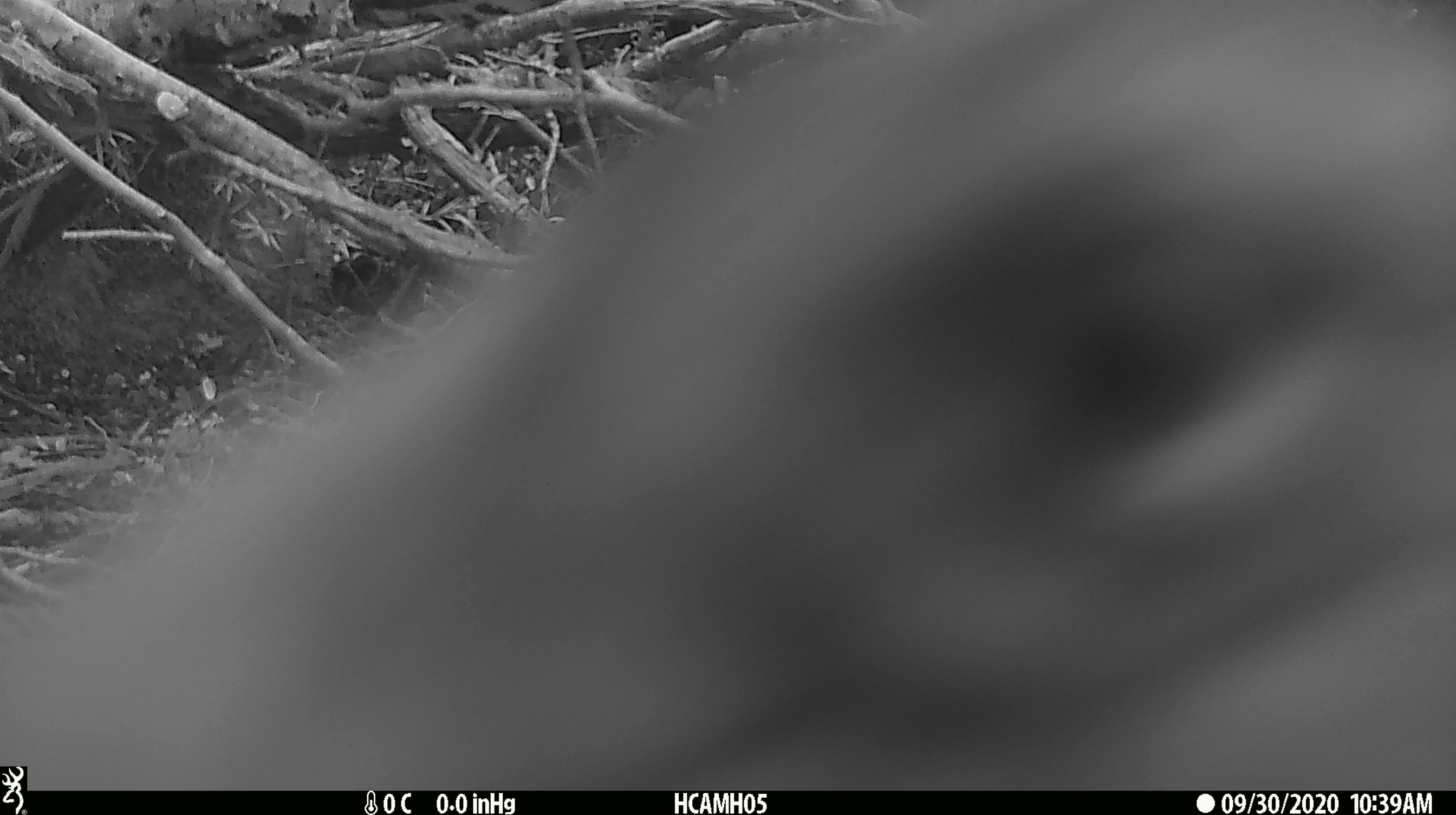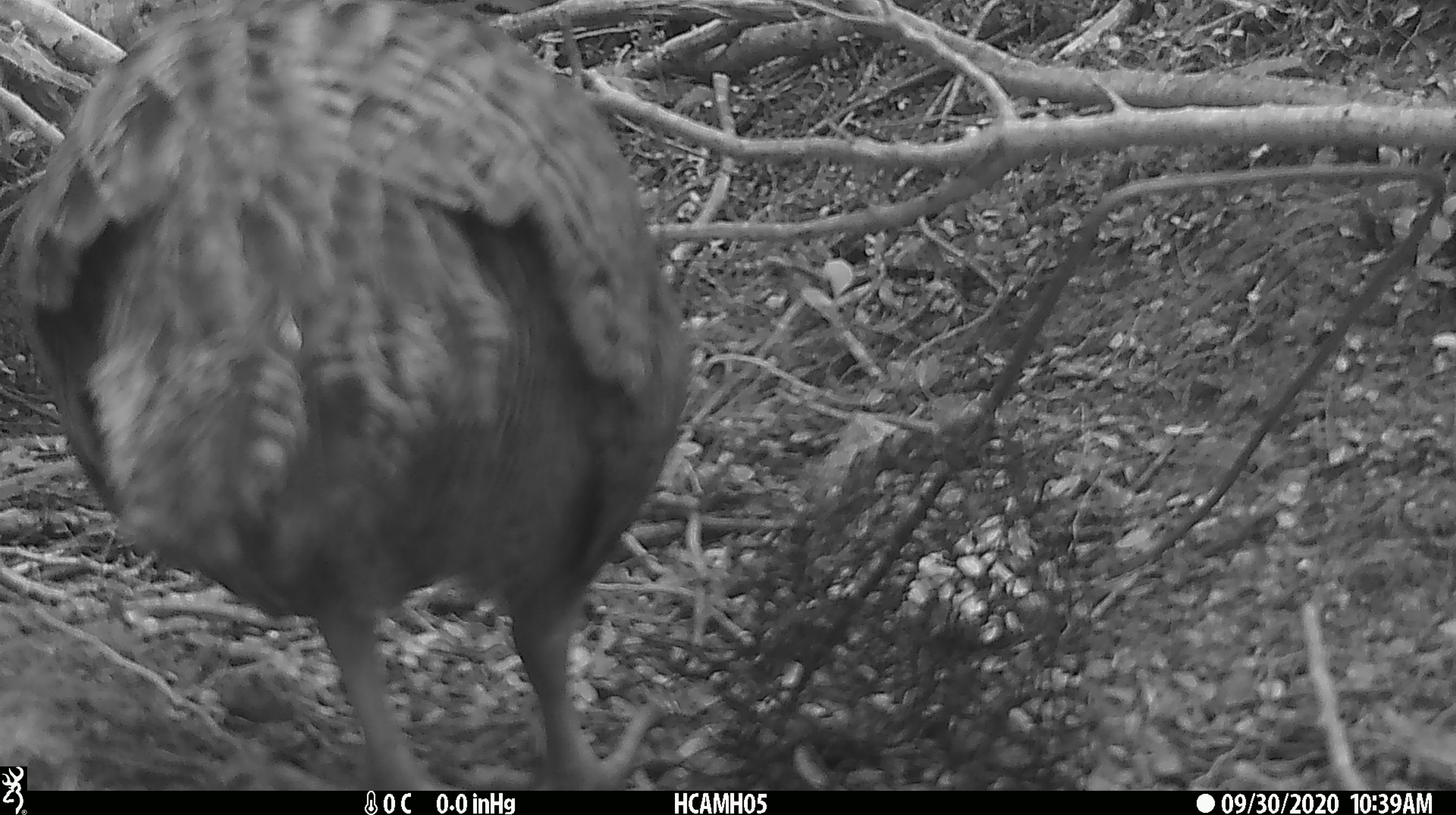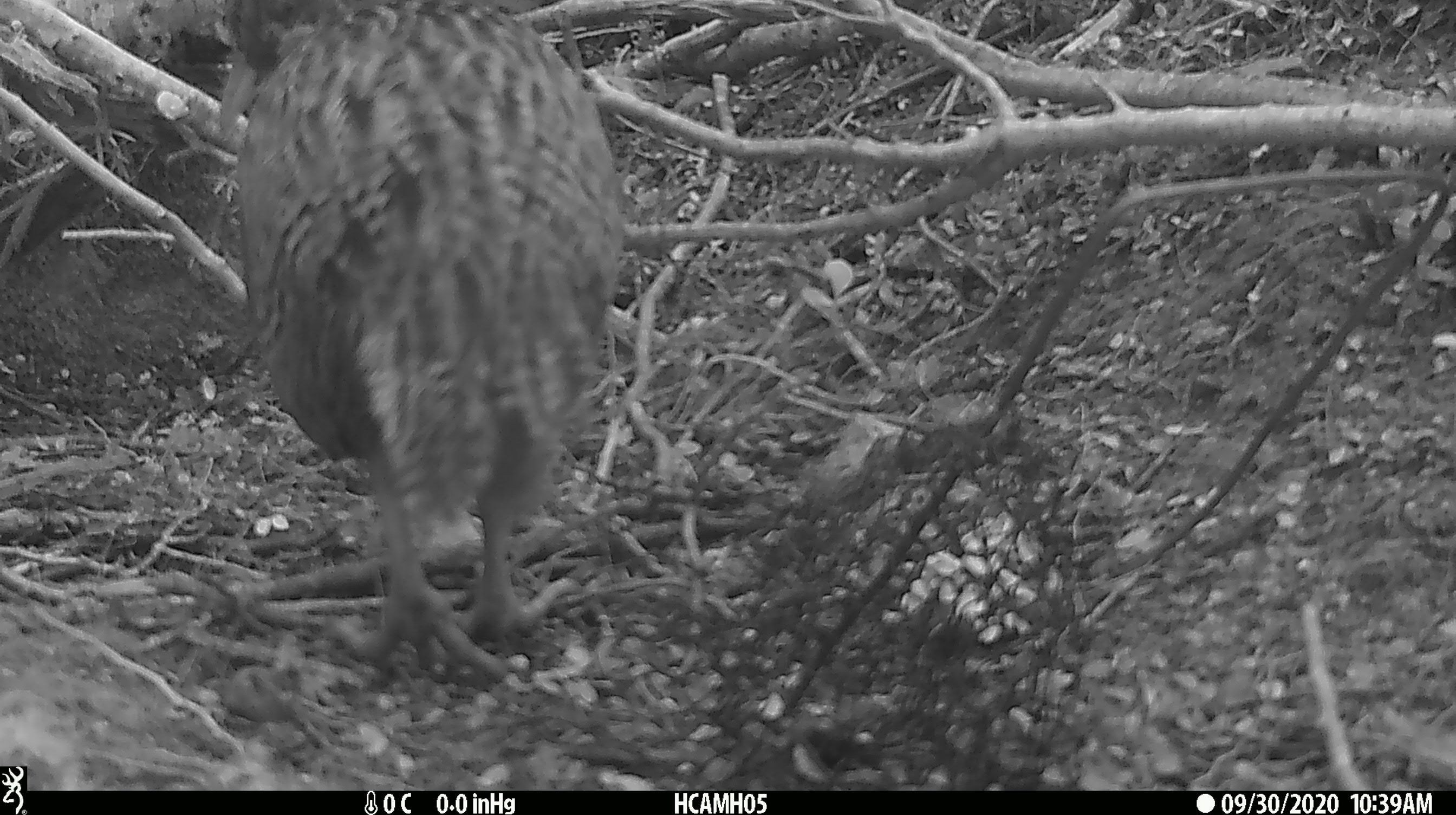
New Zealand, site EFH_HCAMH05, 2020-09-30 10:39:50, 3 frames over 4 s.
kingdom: Animalia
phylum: Chordata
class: Aves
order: Gruiformes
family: Rallidae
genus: Gallirallus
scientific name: Gallirallus australis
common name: weka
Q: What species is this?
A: Weka (Gallirallus australis).